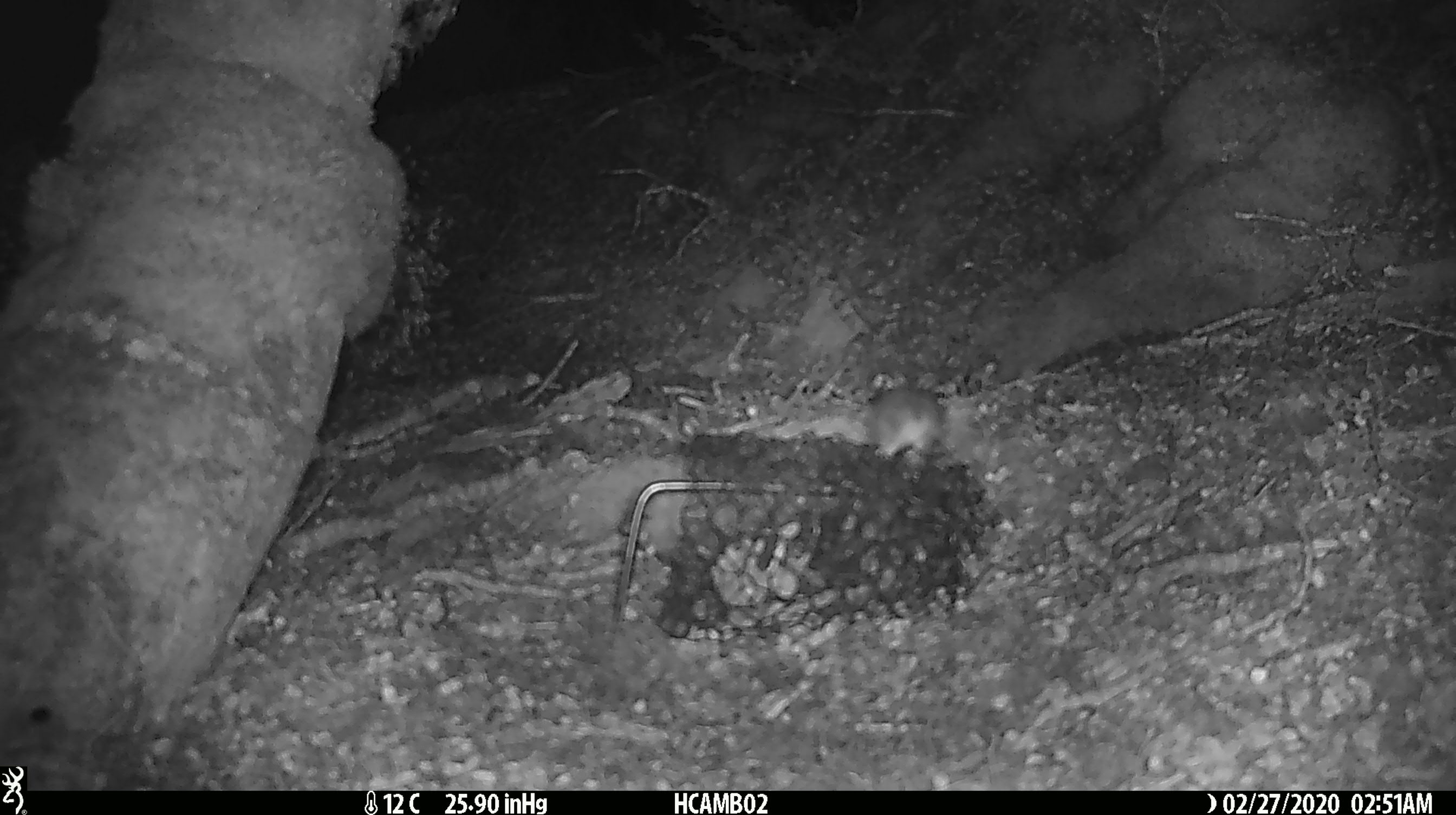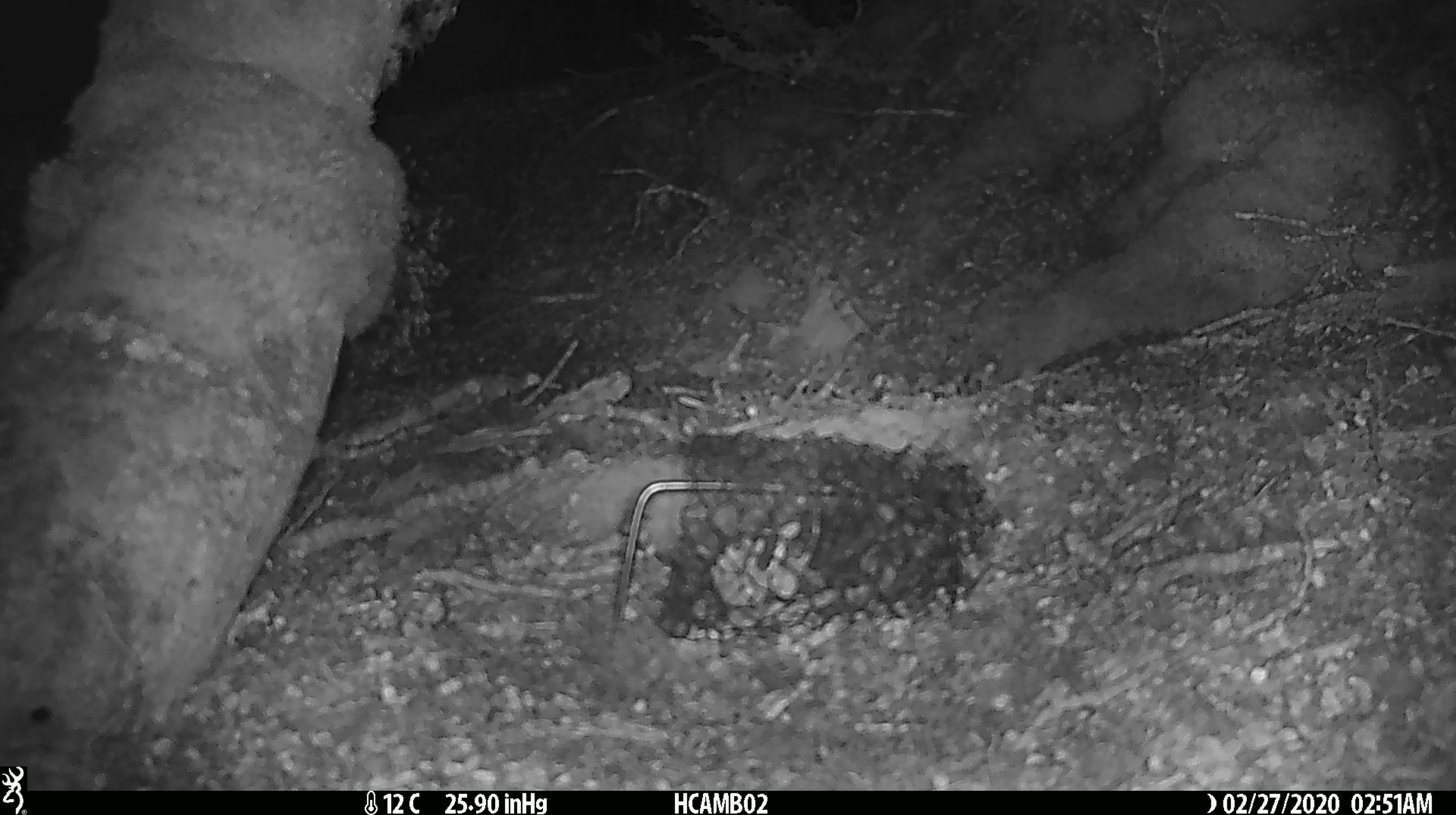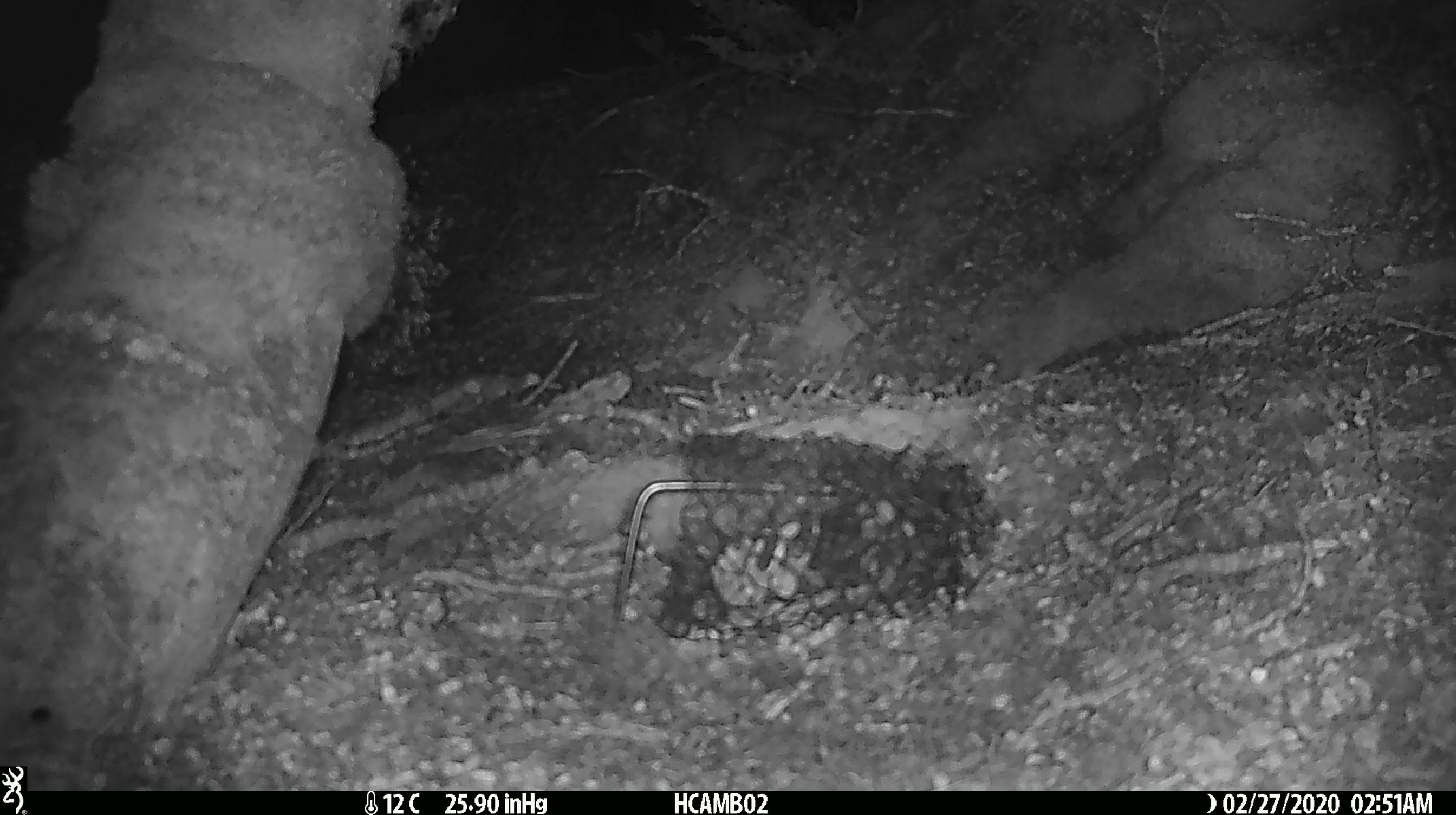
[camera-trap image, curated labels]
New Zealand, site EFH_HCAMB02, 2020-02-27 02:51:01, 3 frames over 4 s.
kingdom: Animalia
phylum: Chordata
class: Mammalia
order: Rodentia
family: Muridae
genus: Mus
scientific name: Mus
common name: mouse